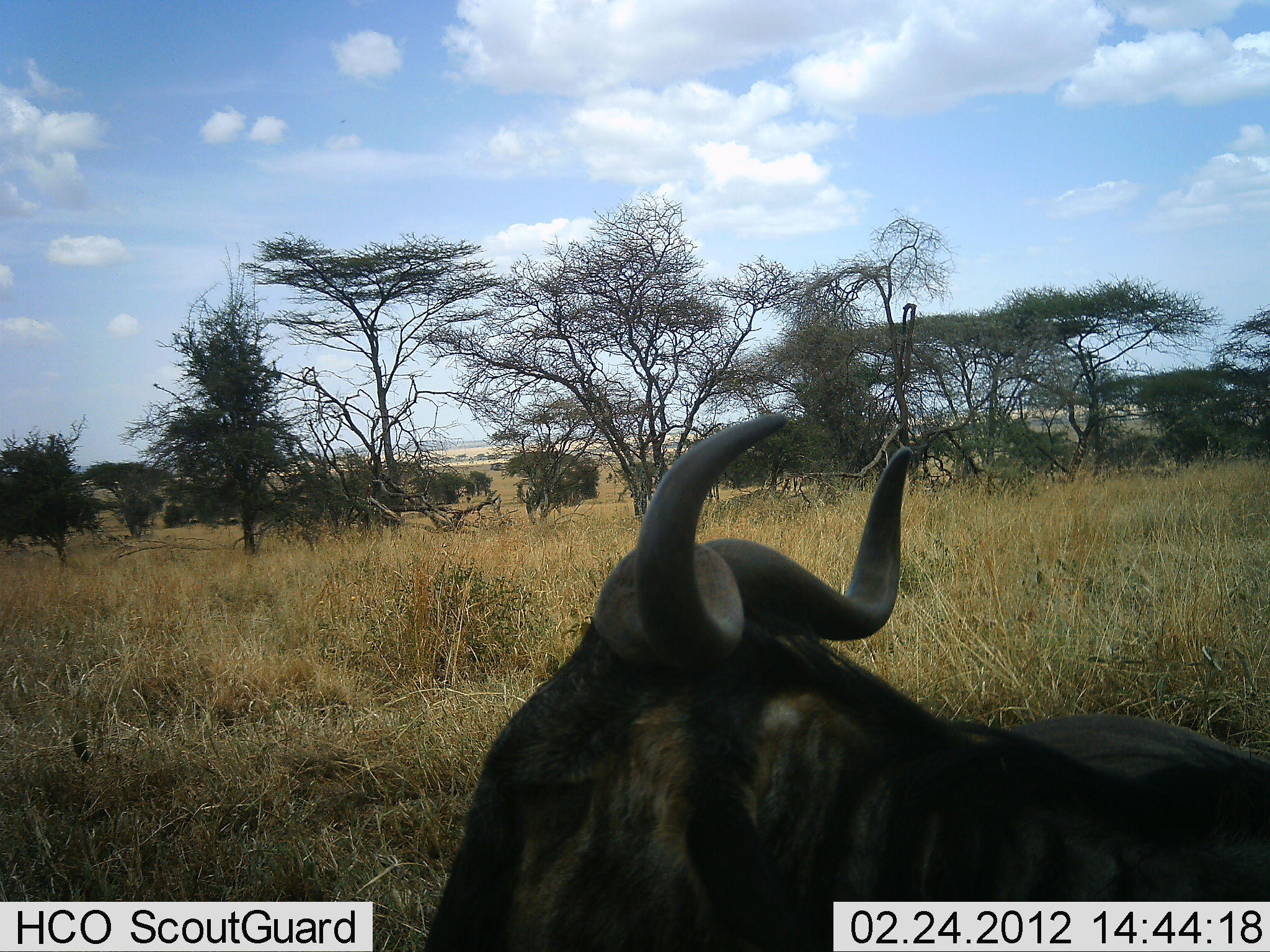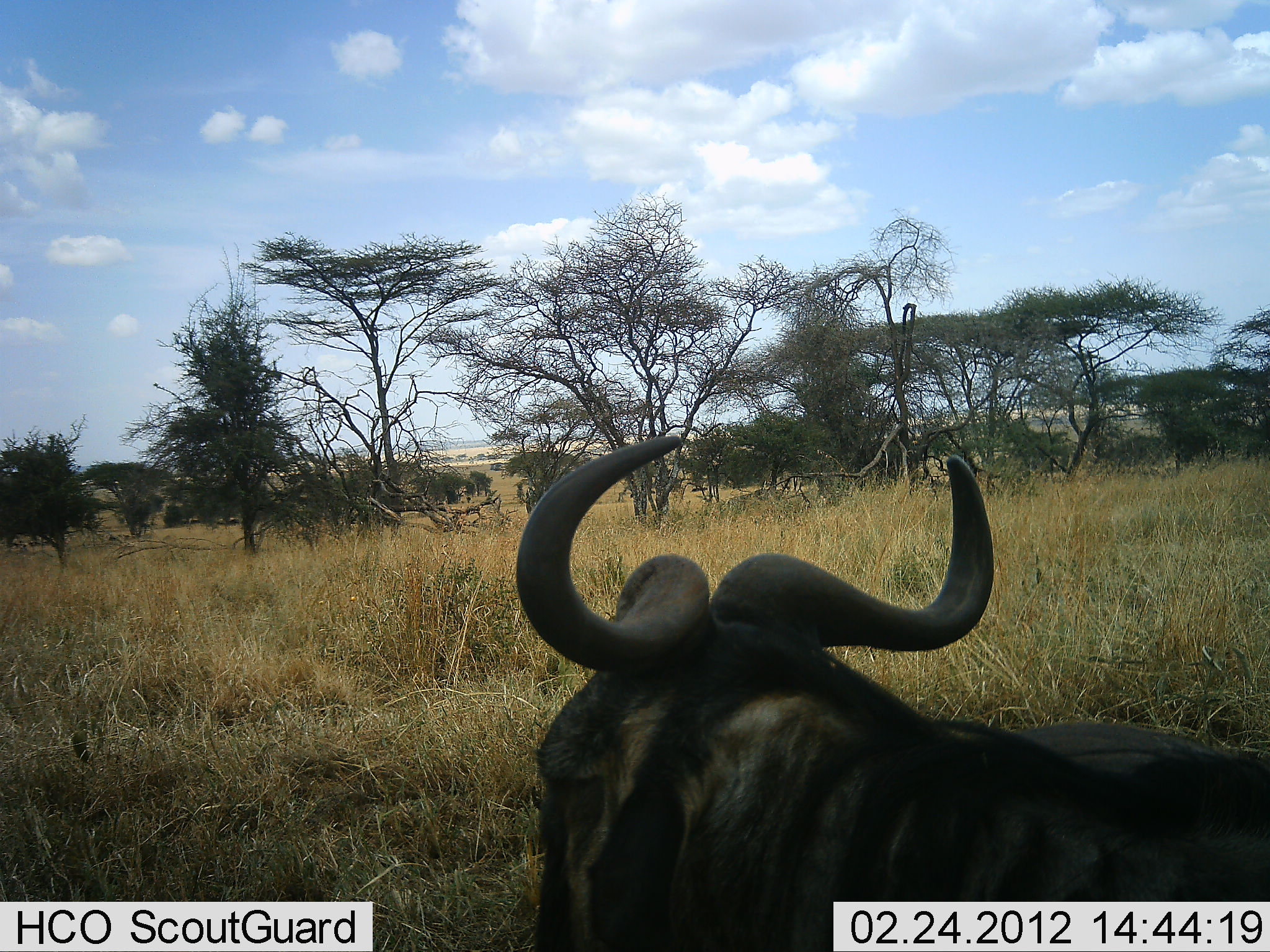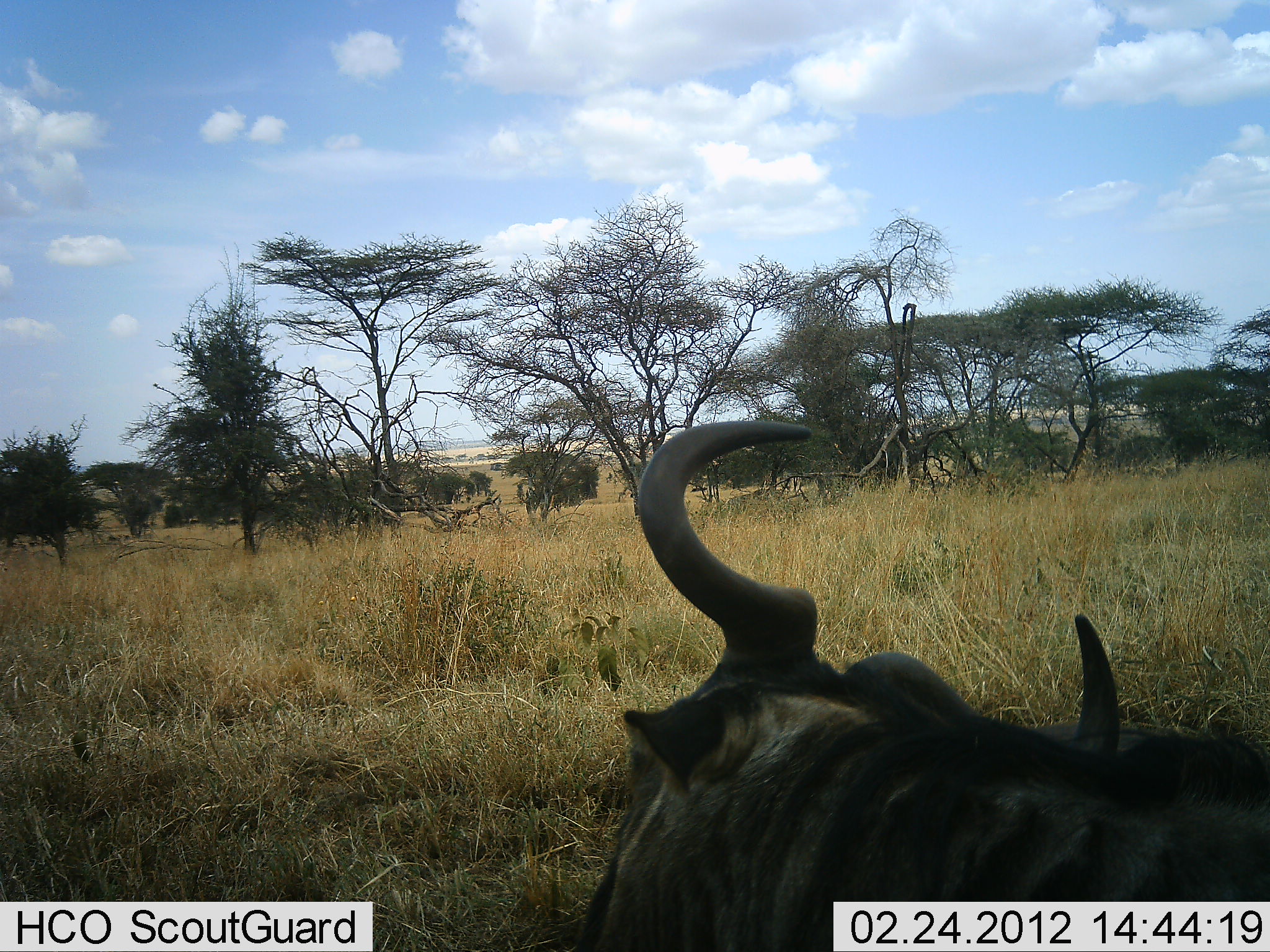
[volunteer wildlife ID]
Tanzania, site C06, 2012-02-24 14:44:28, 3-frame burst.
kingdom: Animalia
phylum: Chordata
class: Mammalia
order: Artiodactyla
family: Bovidae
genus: Connochaetes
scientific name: Connochaetes taurinus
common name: blue wildebeest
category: wildebeest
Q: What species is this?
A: Wildebeest (blue wildebeest) (Connochaetes taurinus).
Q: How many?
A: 1.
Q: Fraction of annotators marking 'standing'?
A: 38%.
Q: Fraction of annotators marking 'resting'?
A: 62%.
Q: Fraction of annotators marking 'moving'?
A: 8%.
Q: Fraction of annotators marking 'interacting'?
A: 0%.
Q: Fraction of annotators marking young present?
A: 0%.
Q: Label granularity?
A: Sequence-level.